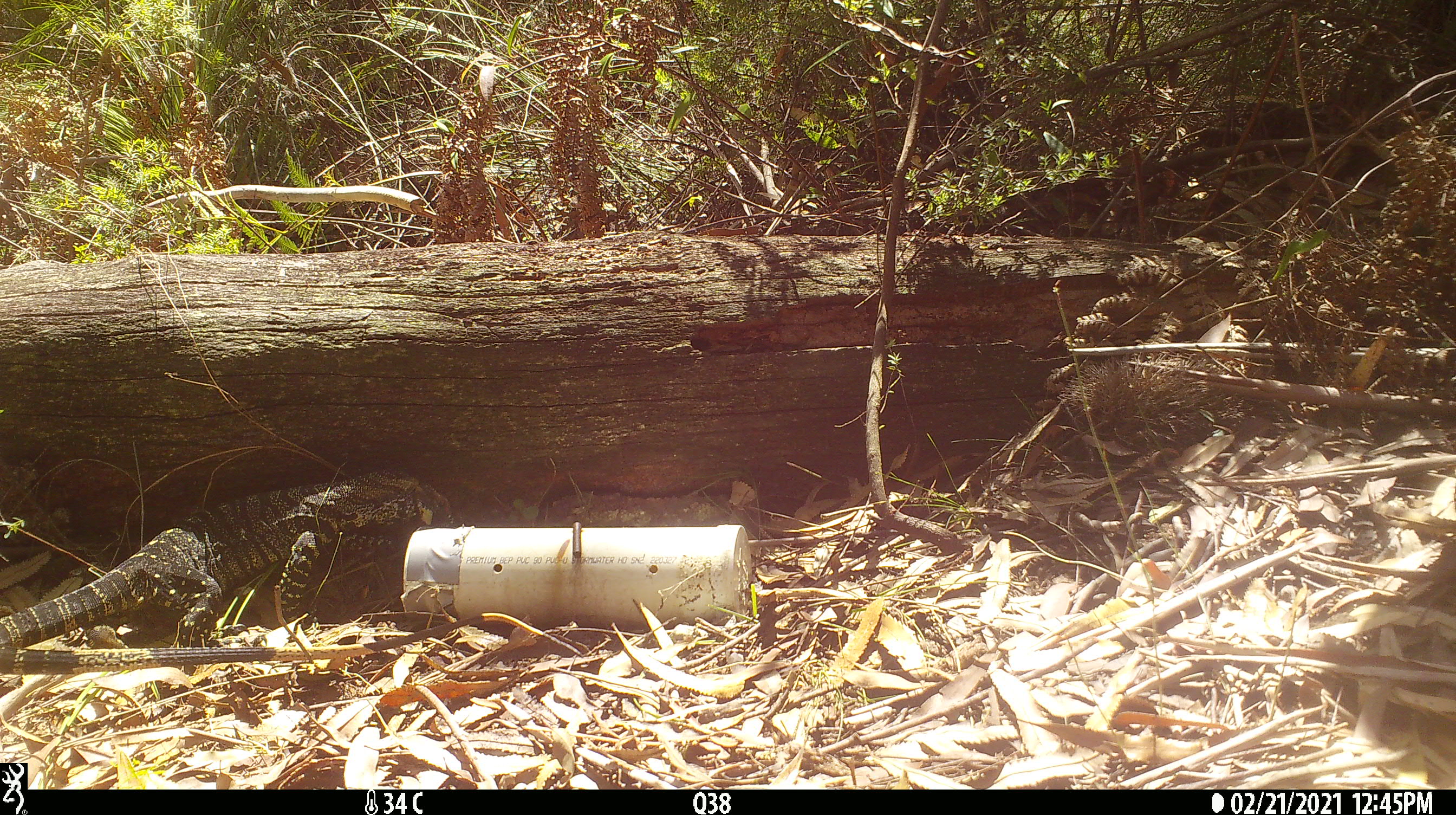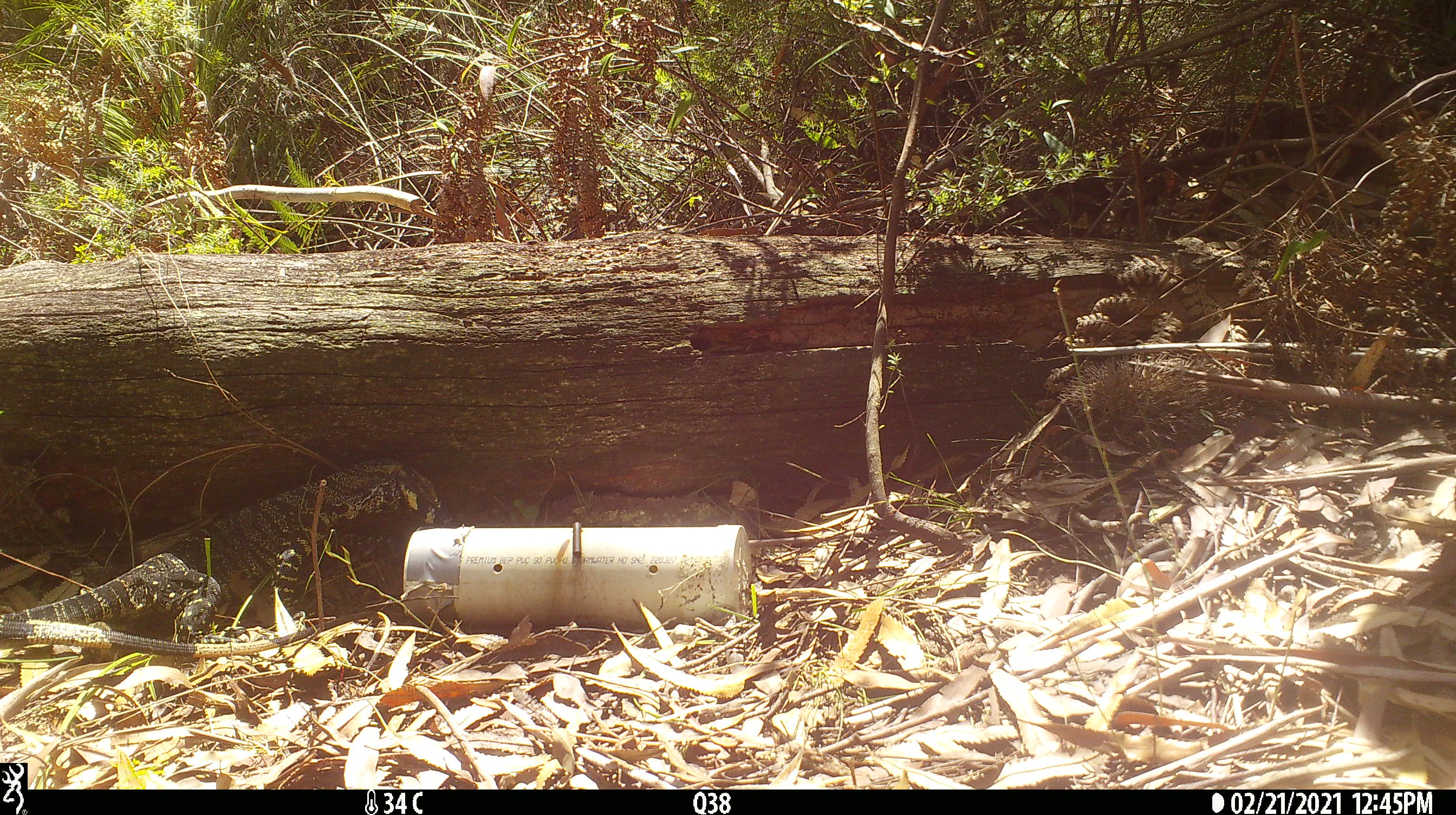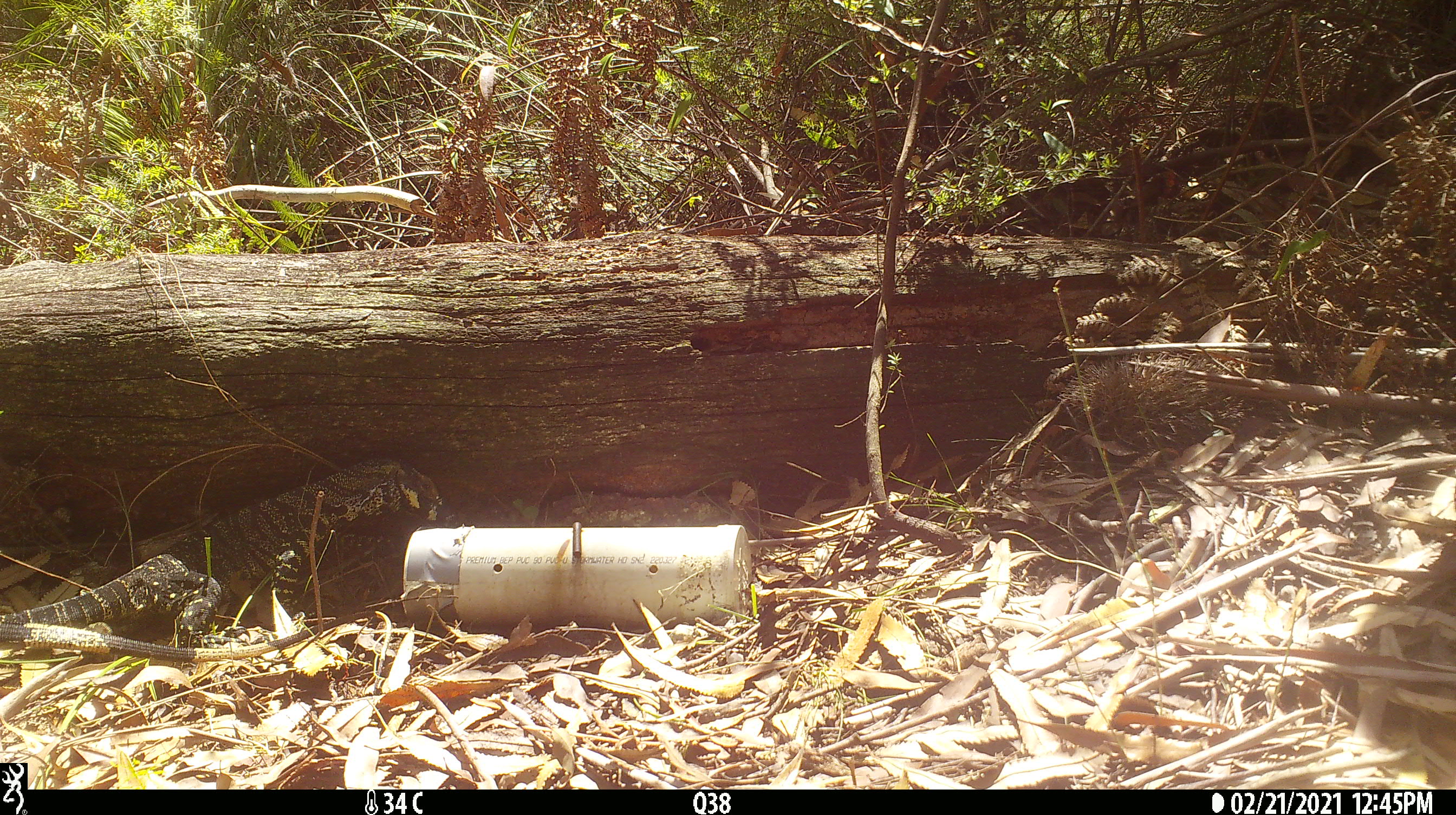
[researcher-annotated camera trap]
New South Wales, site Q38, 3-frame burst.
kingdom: Animalia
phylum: Chordata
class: Reptilia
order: Squamata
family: Varanidae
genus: Varanus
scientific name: Varanus varius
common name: lace monitor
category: goanna